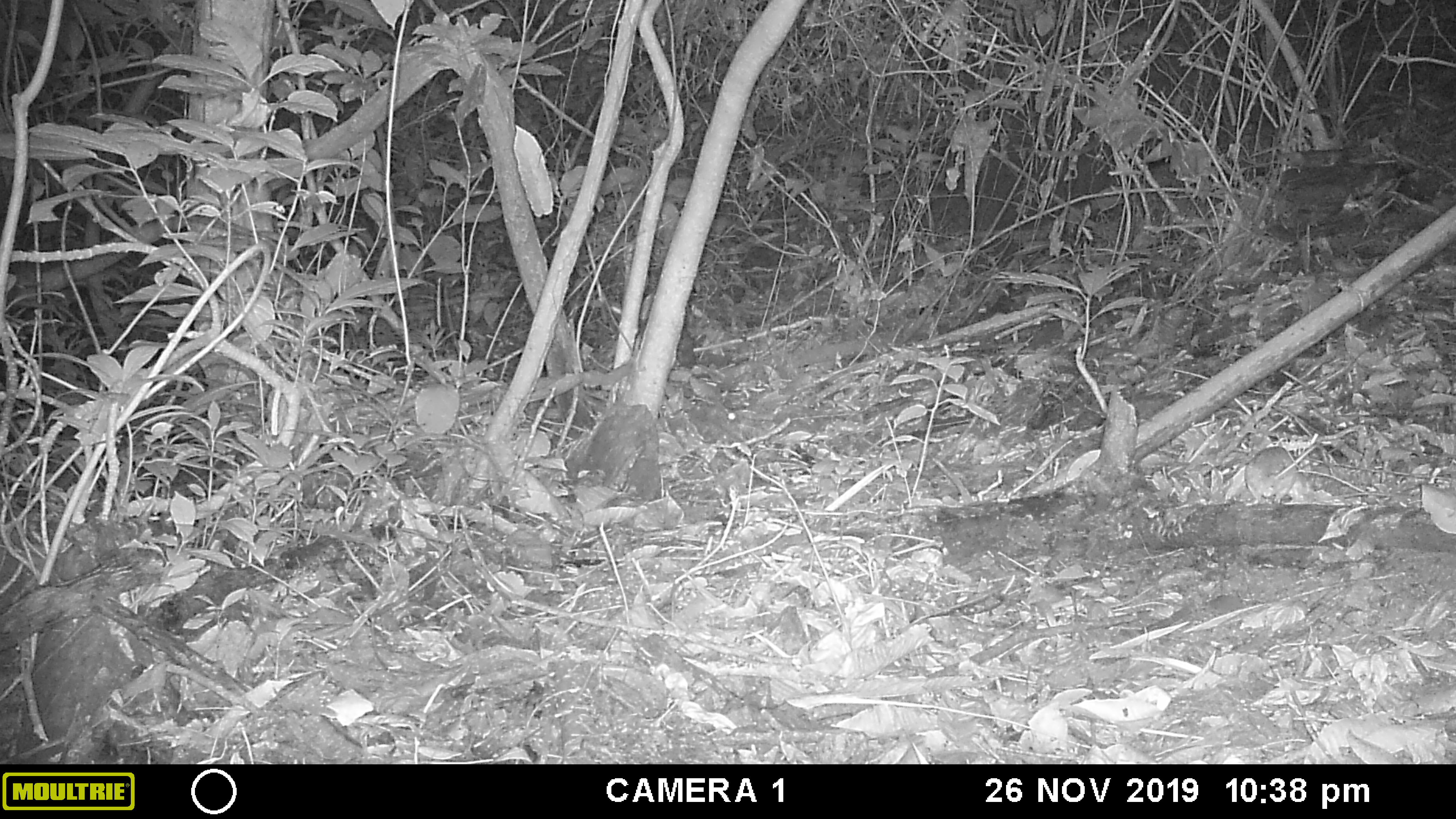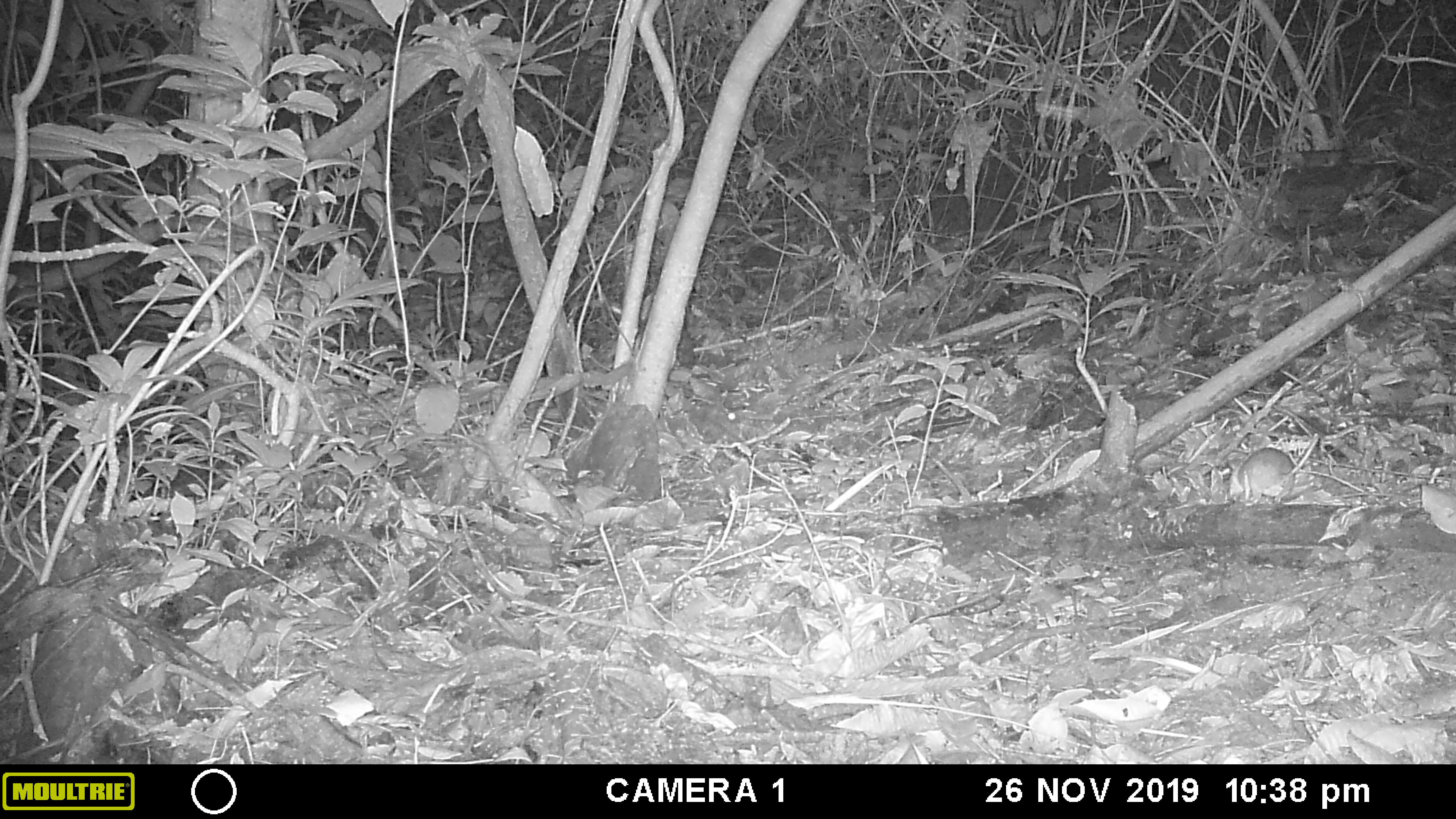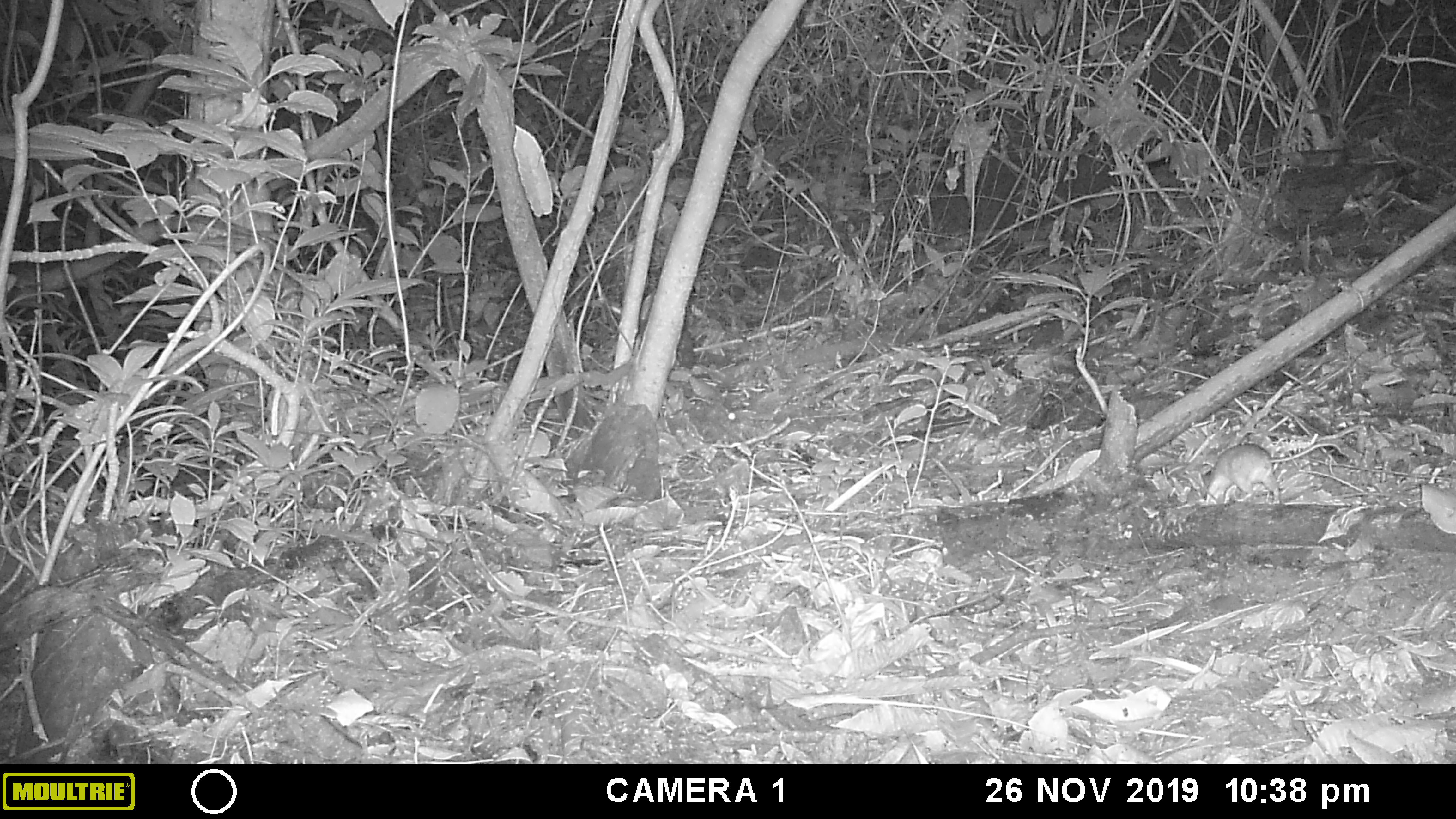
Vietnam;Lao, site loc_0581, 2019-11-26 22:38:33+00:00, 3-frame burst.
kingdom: Animalia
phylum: Chordata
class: Mammalia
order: Rodentia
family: Muridae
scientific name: Muridae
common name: old-world mice and rats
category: unidentified murid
Unidentified murid (old-world mice and rats) (Muridae). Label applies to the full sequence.